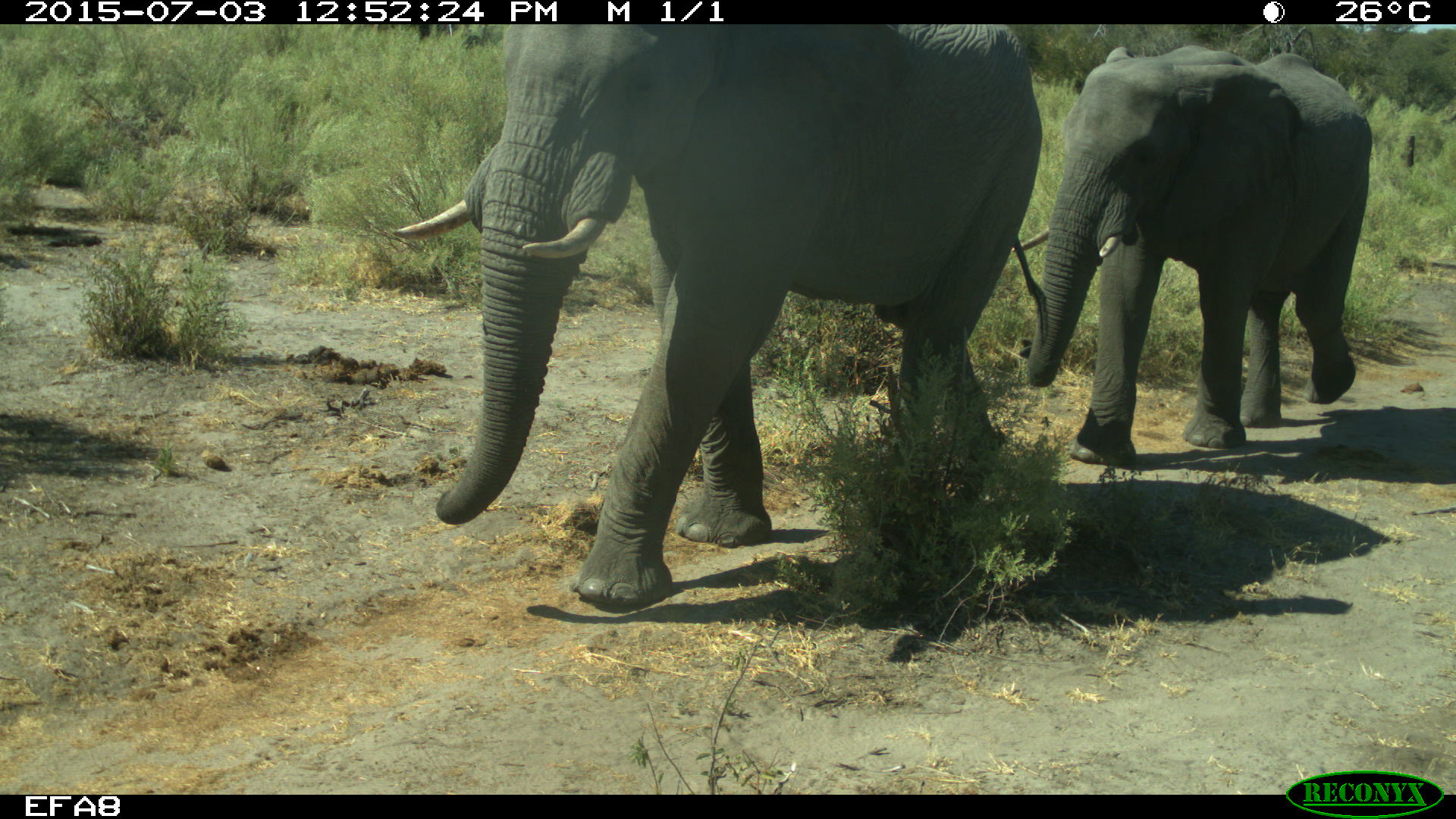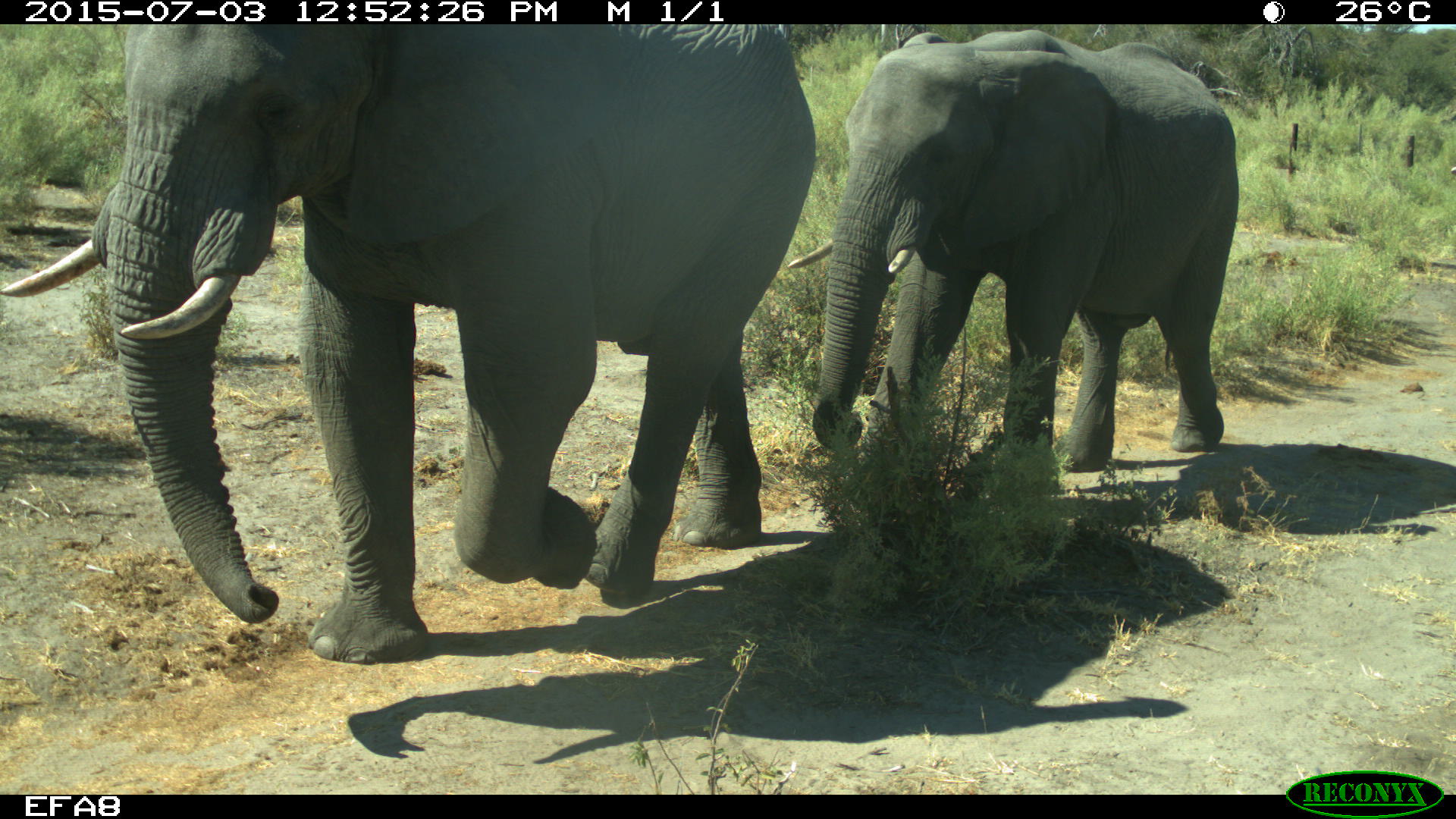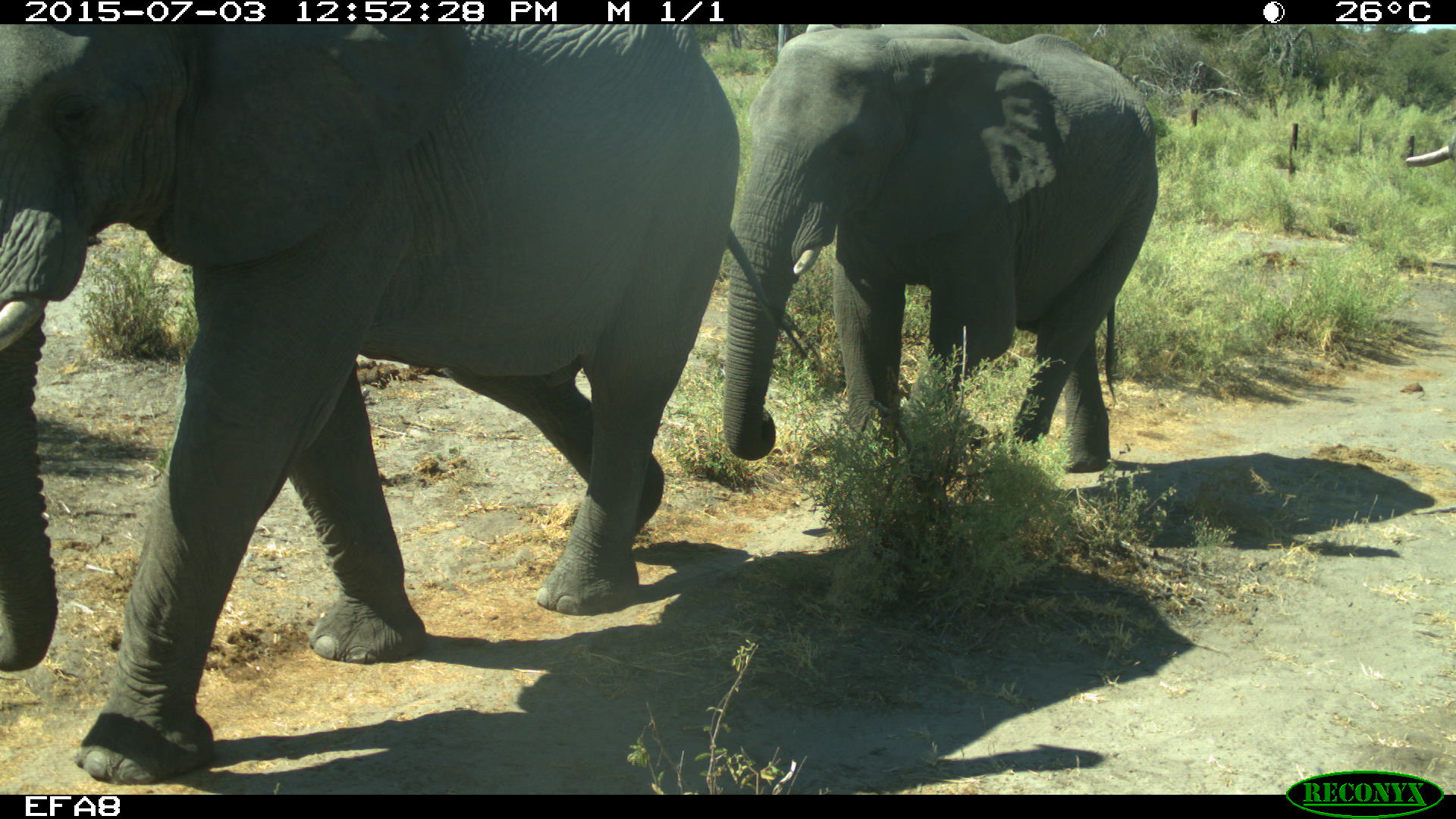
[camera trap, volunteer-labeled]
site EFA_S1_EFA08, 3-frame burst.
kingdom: Animalia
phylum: Chordata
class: Mammalia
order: Proboscidea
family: Elephantidae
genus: Loxodonta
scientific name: Loxodonta africana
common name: african bush elephant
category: elephant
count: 3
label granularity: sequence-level